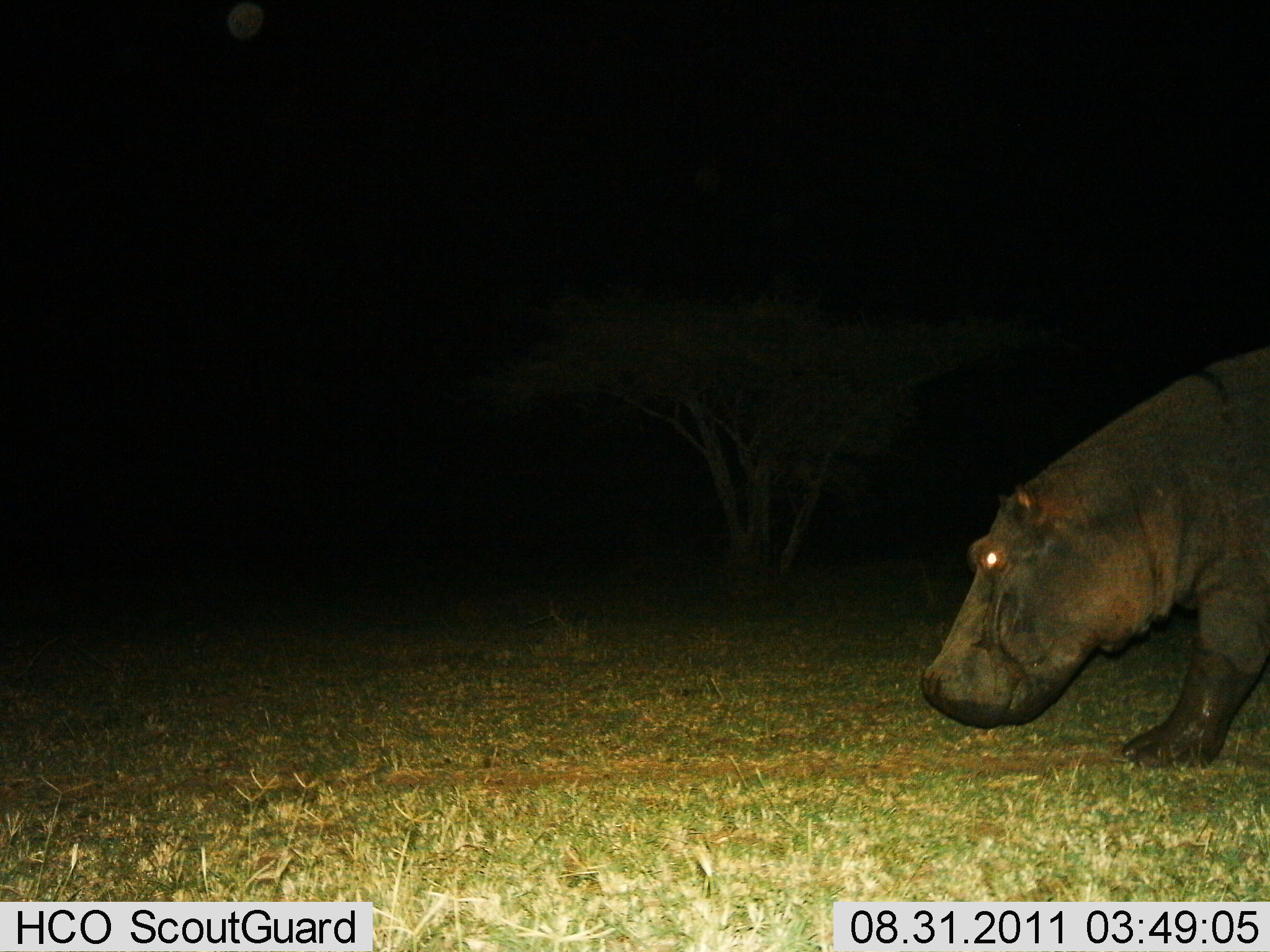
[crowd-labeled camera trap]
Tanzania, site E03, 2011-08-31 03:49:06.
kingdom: Animalia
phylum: Chordata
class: Mammalia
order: Artiodactyla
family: Hippopotamidae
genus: Hippopotamus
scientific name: Hippopotamus amphibius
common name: hippopotamus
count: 1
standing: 36%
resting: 0%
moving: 64%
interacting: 0%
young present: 0%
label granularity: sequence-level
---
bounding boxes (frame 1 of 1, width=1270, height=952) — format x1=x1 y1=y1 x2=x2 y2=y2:
animal: x1=920 y1=345 x2=1269 y2=772